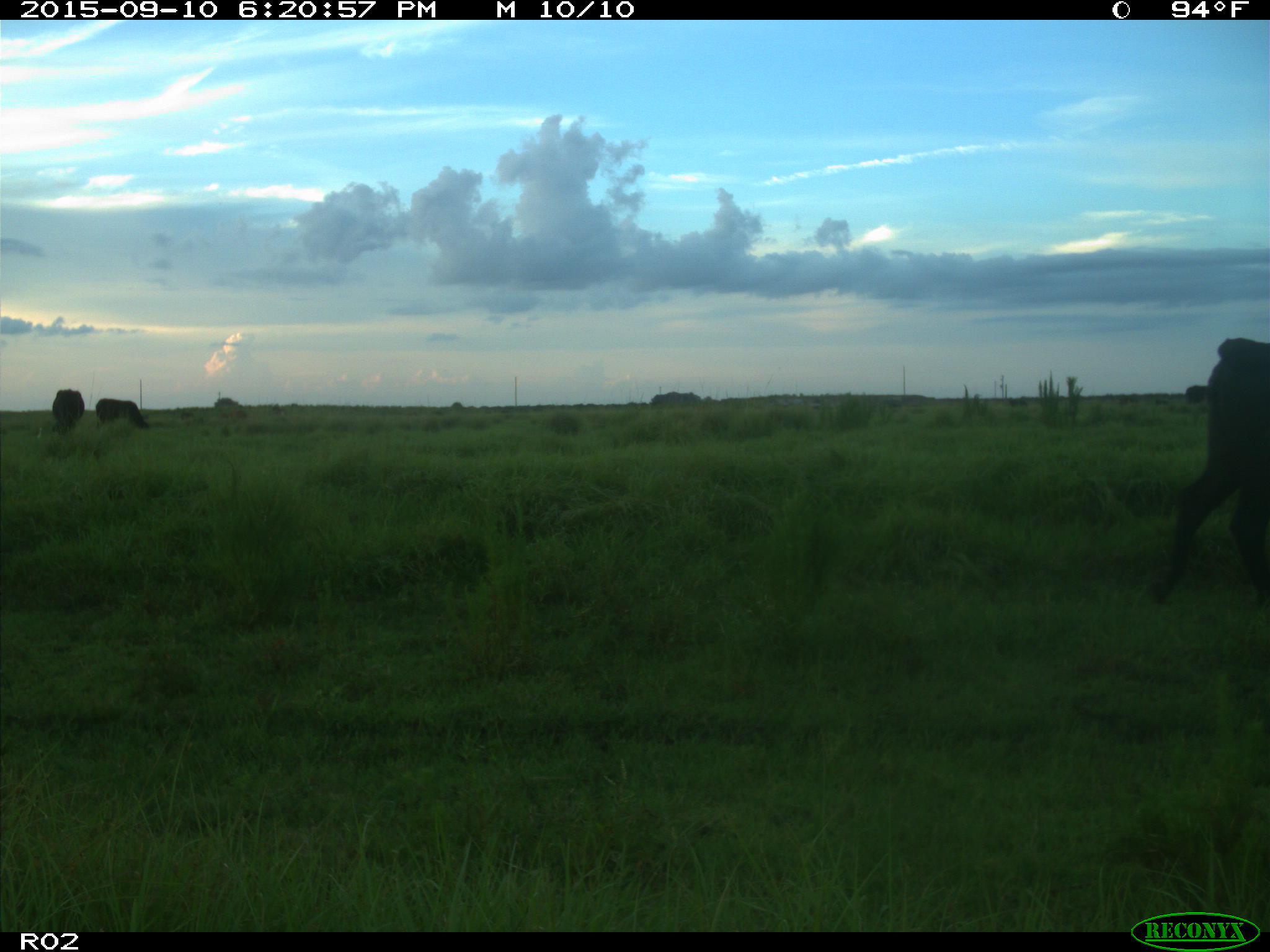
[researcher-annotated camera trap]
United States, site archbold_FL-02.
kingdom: Animalia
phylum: Chordata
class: Mammalia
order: Artiodactyla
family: Bovidae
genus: Bos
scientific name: Bos taurus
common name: domestic cow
Bos taurus (domestic cow).